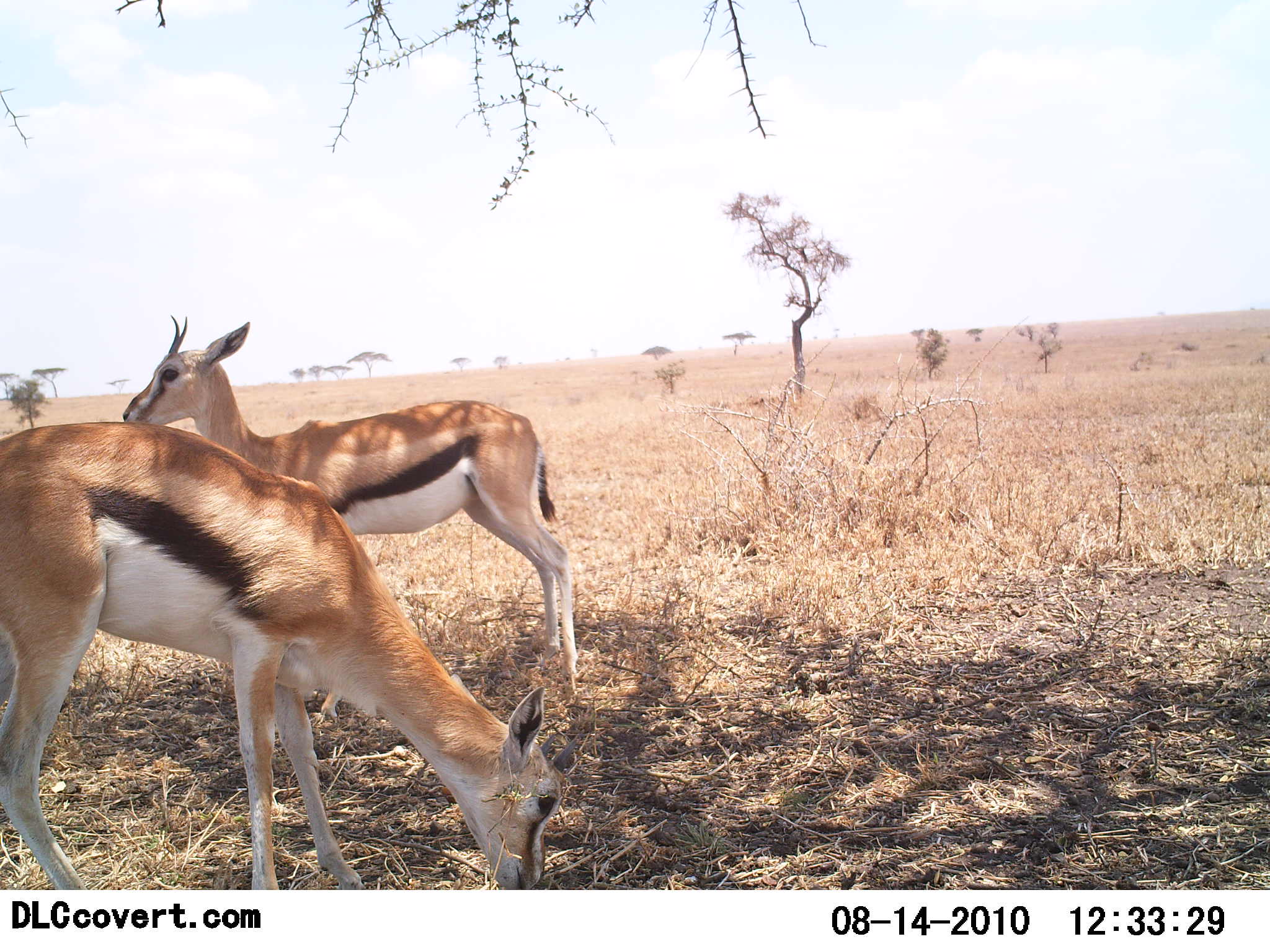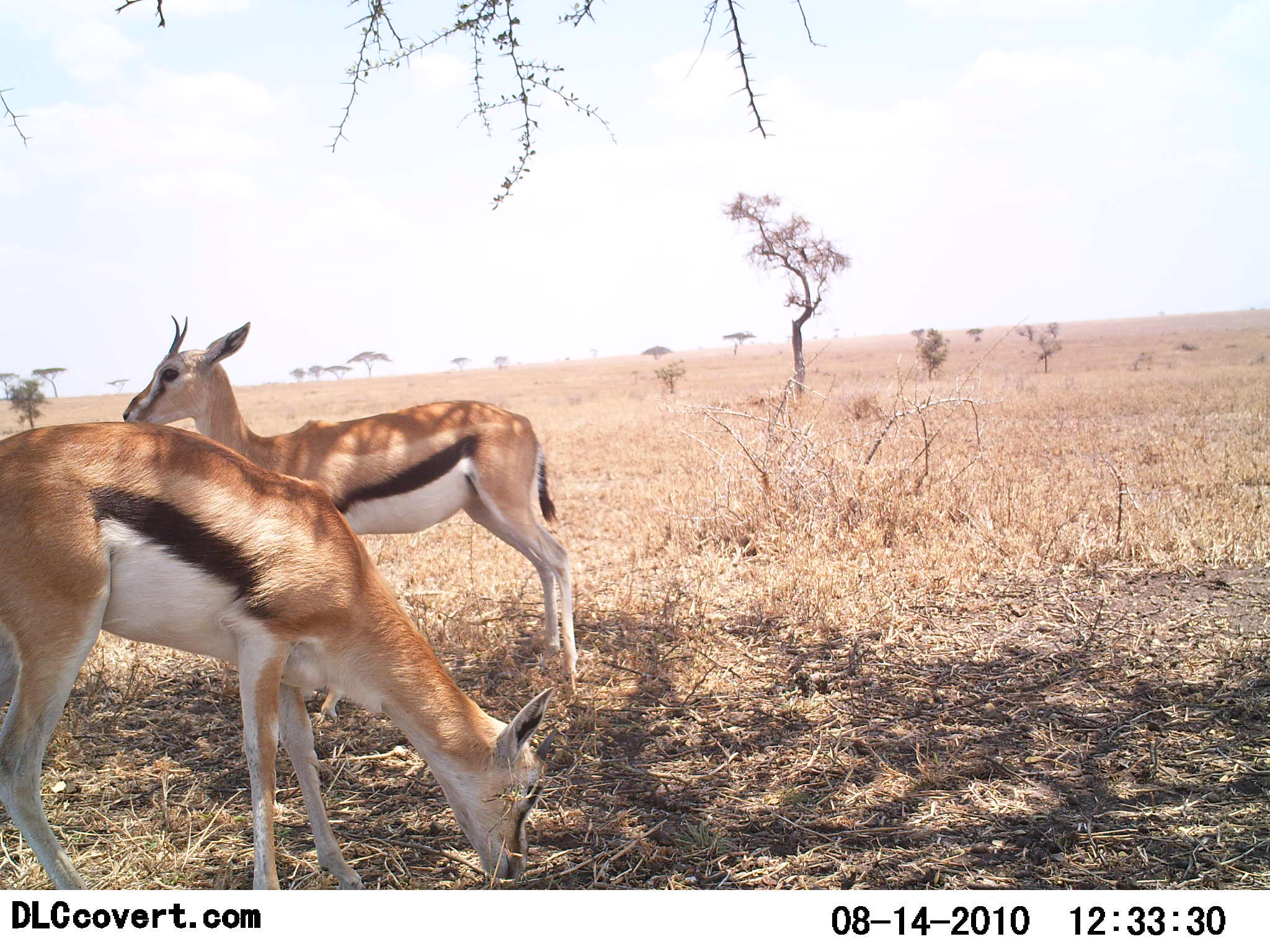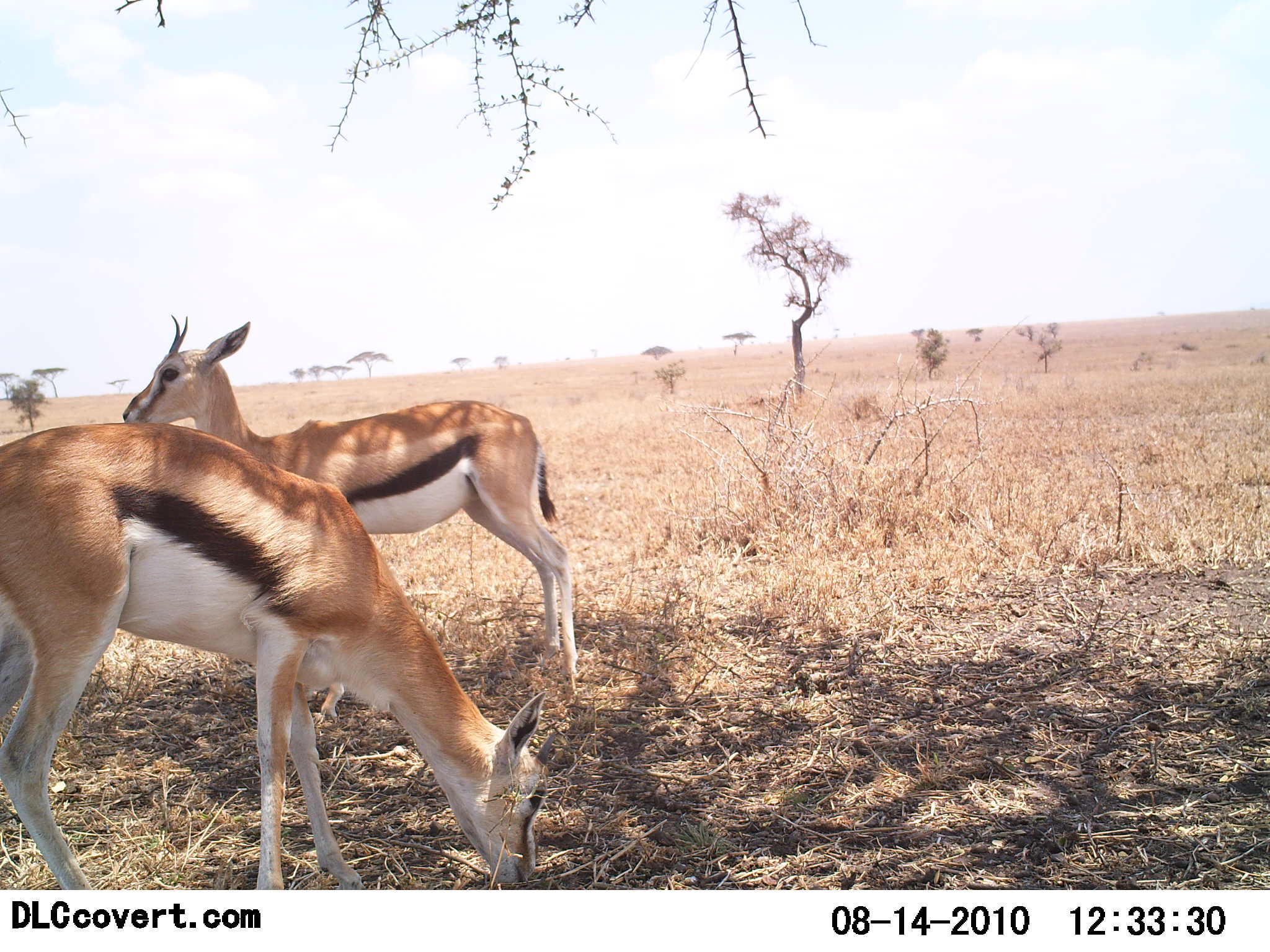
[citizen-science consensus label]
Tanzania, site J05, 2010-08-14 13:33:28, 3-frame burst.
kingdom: Animalia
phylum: Chordata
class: Mammalia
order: Artiodactyla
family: Bovidae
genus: Eudorcas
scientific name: Eudorcas thomsonii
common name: thomson's gazelle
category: gazellethomsons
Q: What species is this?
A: Gazellethomsons (thomson's gazelle) (Eudorcas thomsonii).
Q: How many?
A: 2.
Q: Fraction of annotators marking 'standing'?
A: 100%.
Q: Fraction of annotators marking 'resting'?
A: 0%.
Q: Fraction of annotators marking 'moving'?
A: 0%.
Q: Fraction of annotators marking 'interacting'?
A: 0%.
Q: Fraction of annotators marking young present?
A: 0%.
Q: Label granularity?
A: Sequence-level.